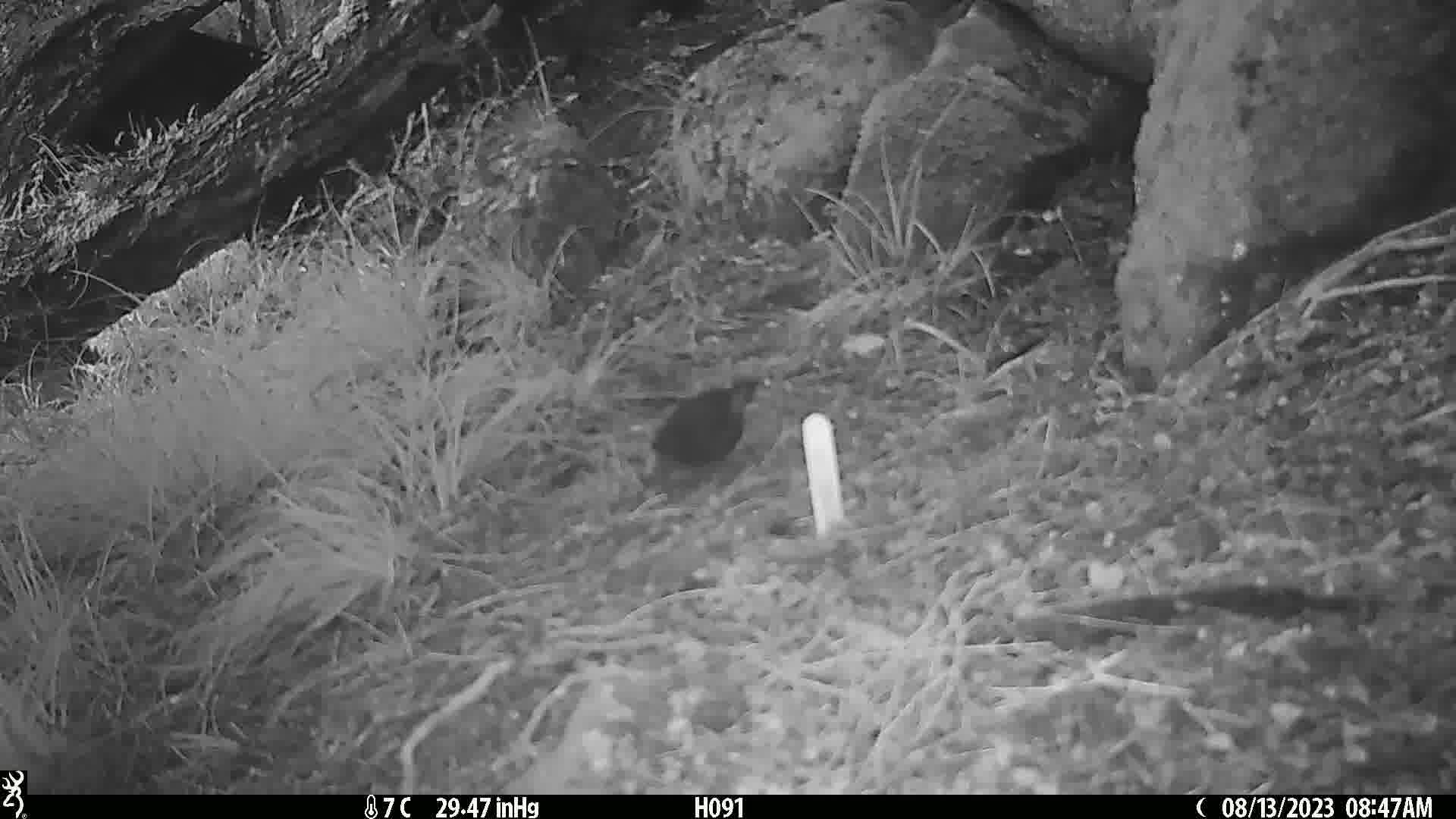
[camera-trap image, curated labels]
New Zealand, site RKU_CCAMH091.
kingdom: Animalia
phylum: Chordata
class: Aves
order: Passeriformes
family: Turdidae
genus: Turdus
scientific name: Turdus merula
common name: eurasian blackbird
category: blackbird